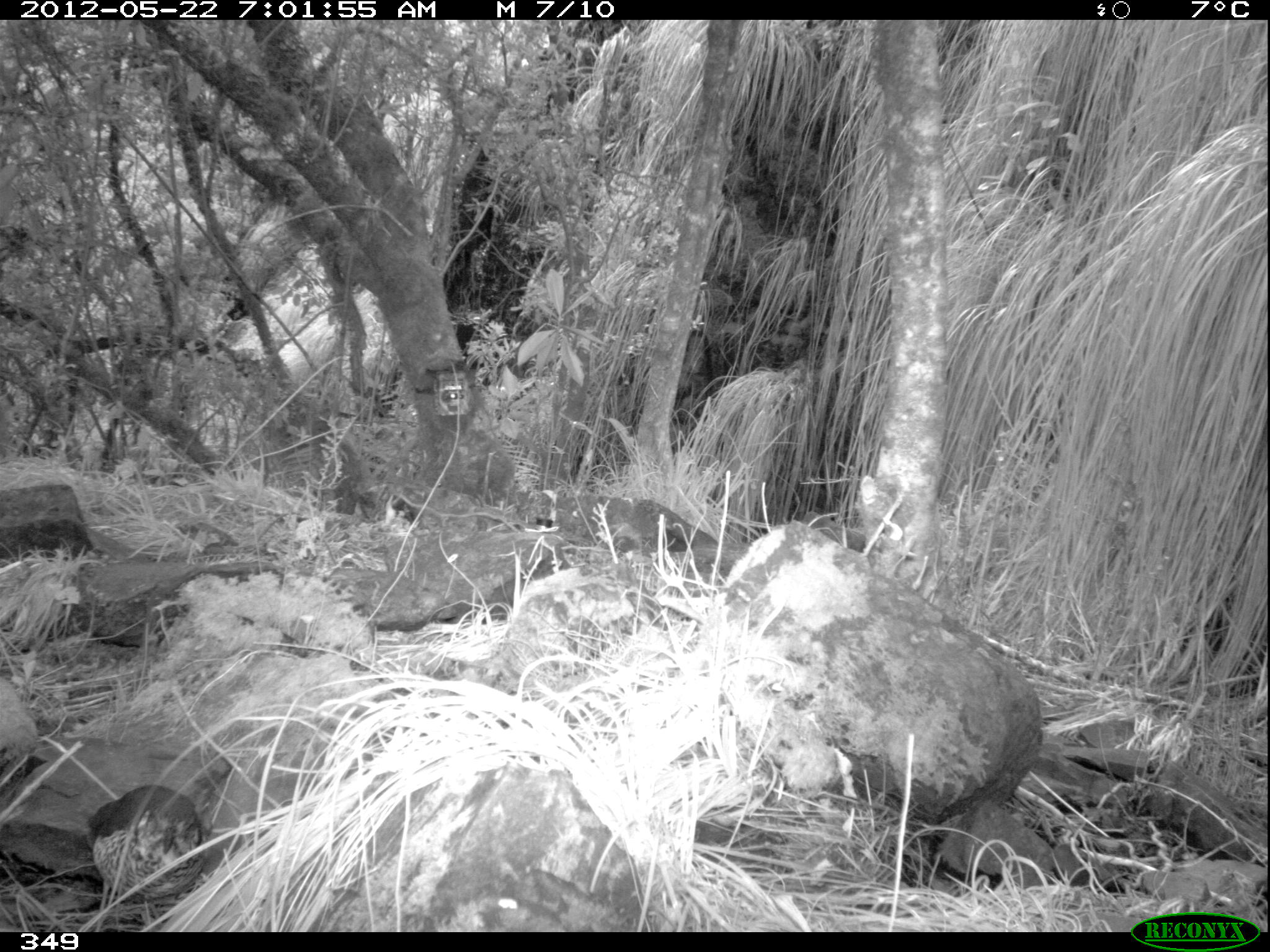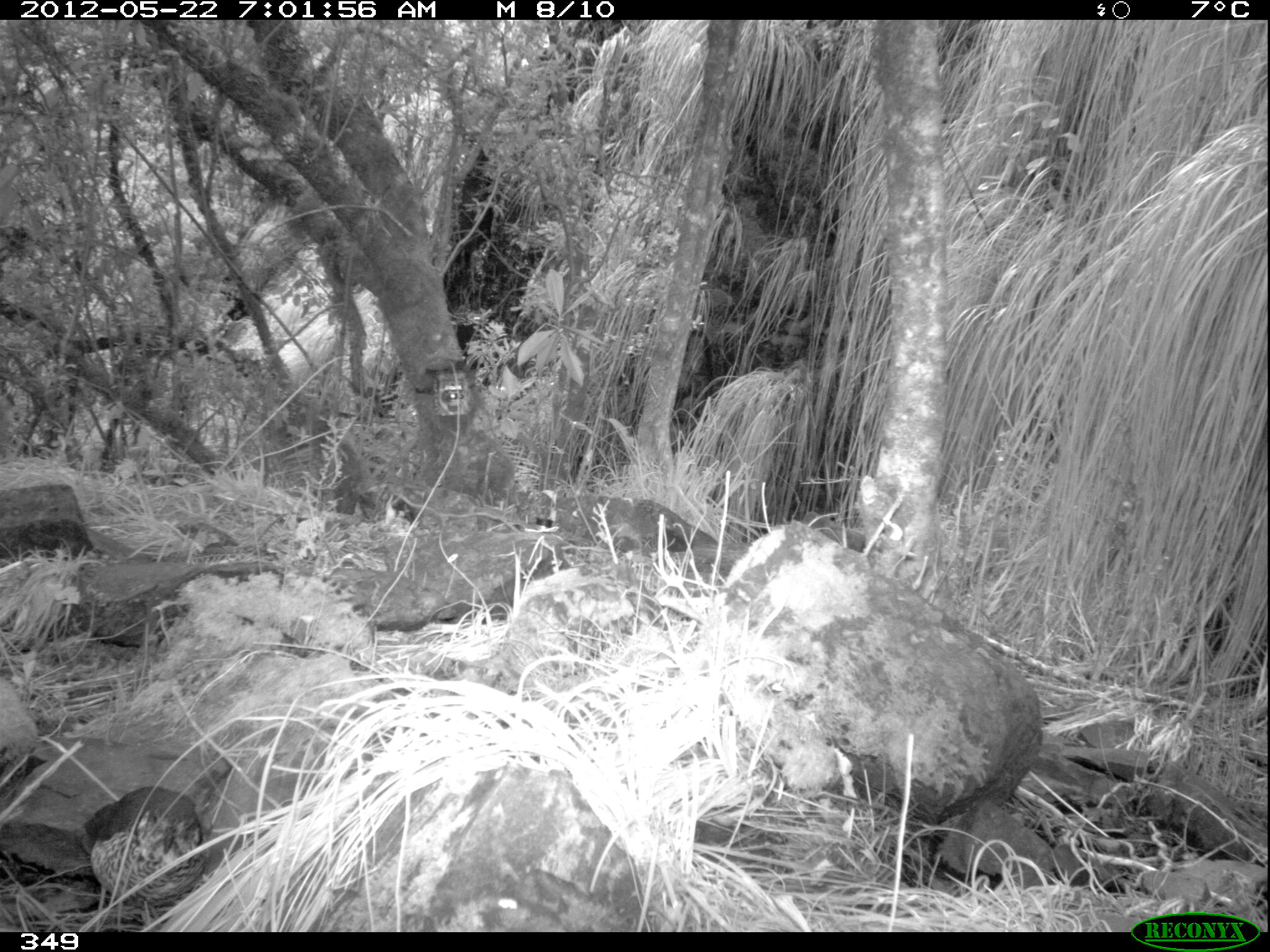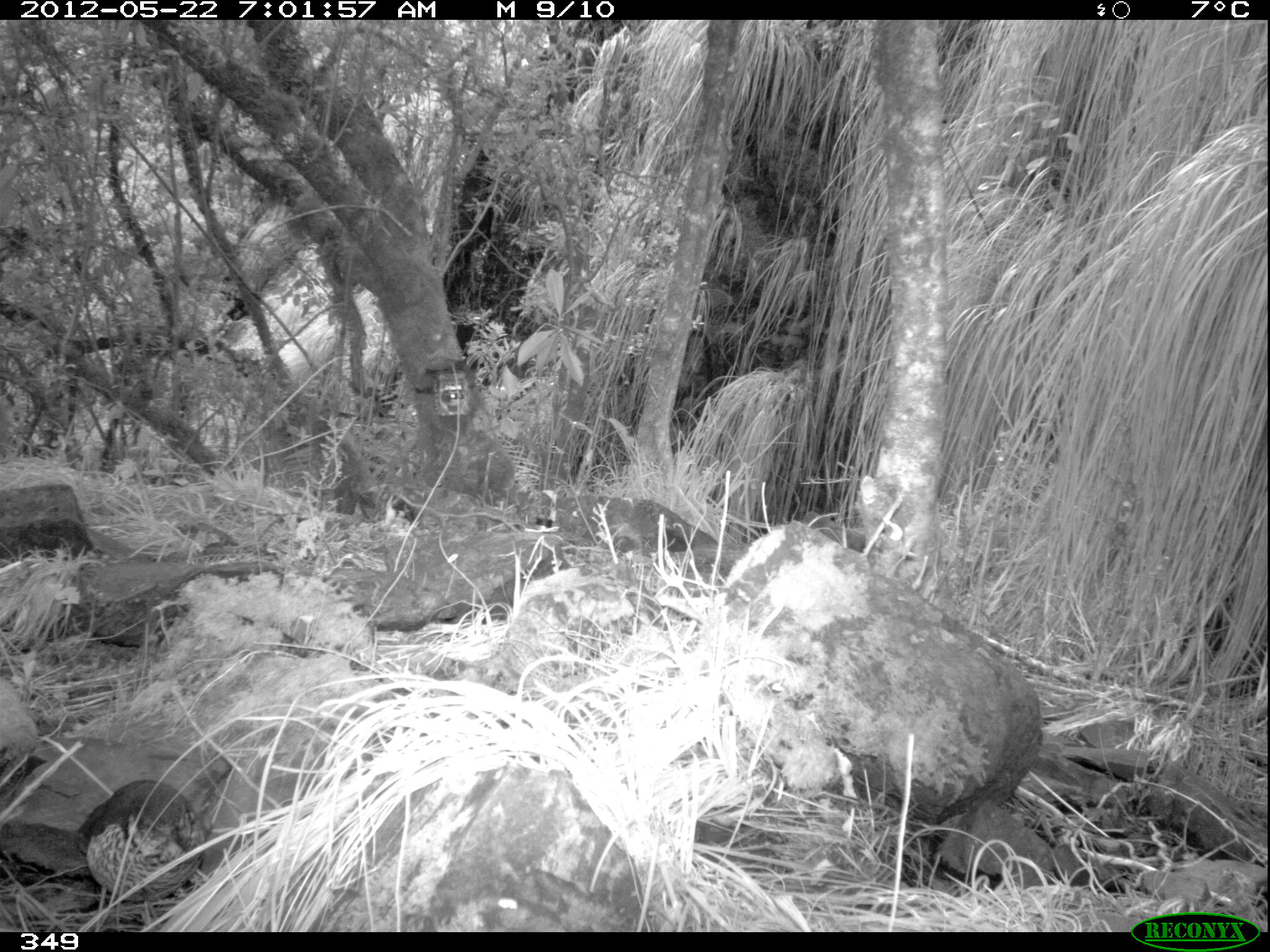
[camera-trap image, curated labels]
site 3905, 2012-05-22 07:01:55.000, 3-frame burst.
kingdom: Animalia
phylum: Chordata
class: Aves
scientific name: Aves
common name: bird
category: unknown bird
Unknown bird (bird) (Aves).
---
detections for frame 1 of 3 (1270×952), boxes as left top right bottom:
unknown bird: 88 784 208 932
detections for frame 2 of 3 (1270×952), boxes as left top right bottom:
unknown bird: 83 786 207 932